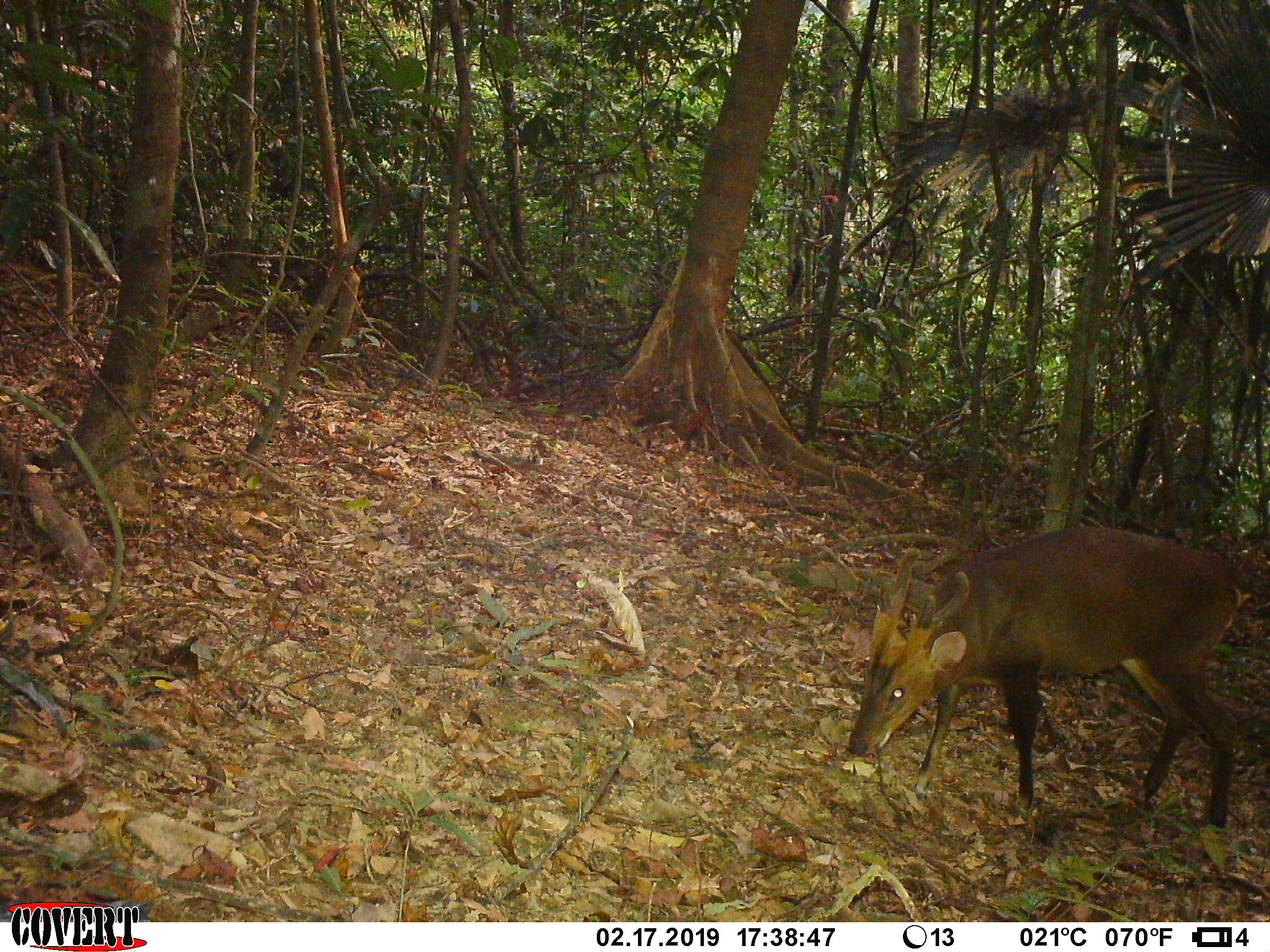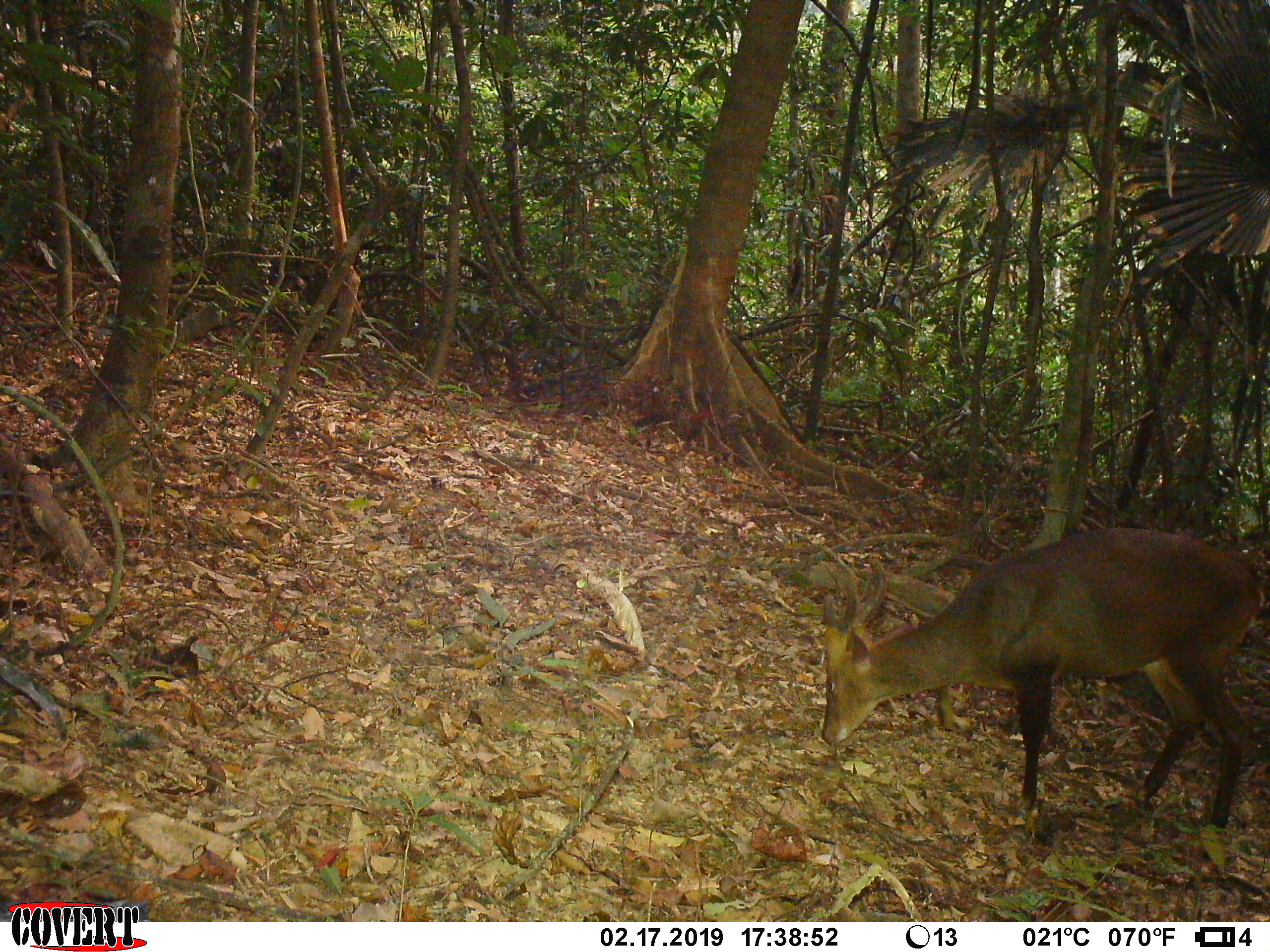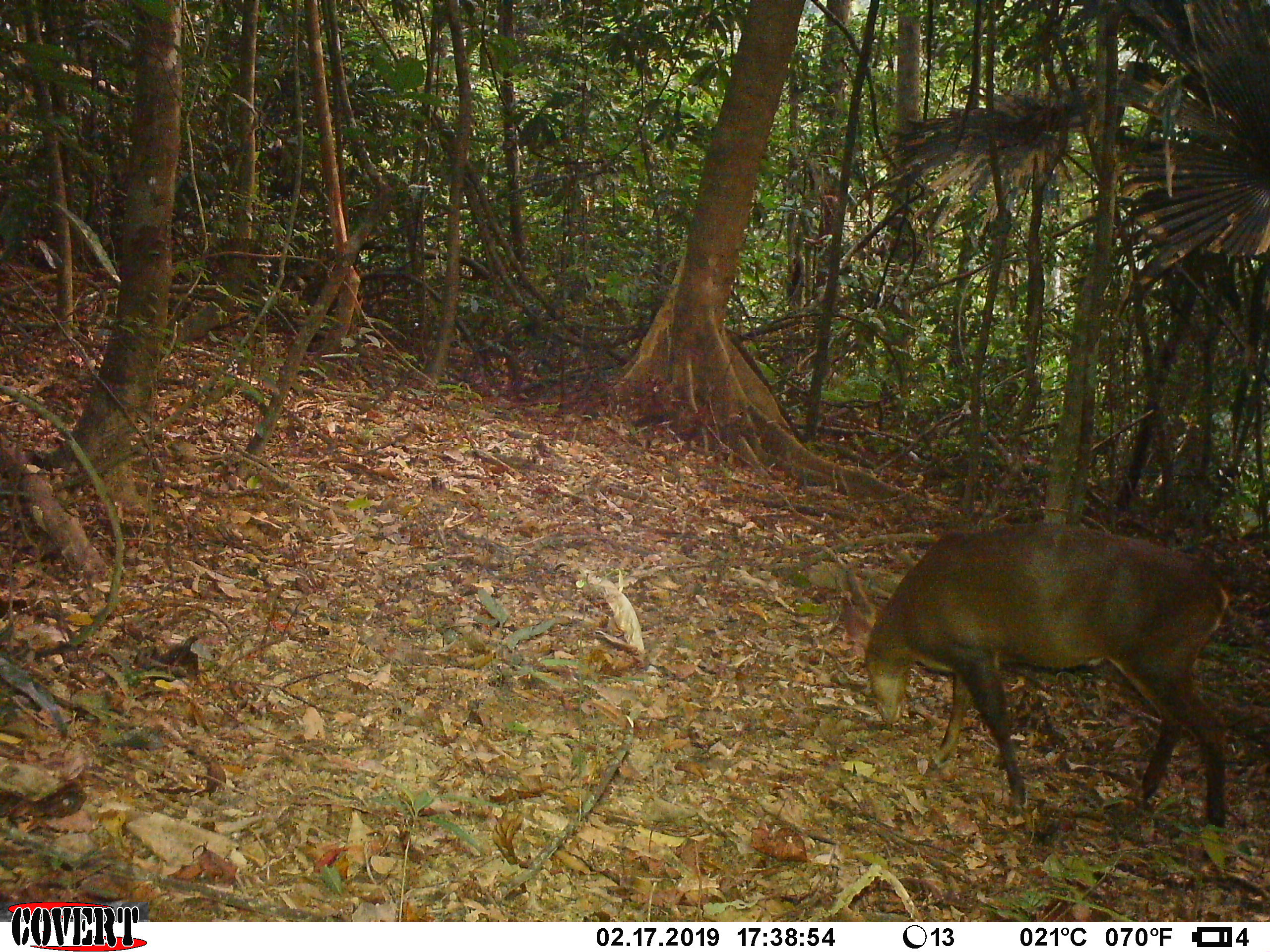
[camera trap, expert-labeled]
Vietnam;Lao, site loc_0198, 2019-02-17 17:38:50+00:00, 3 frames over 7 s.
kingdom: Animalia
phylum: Chordata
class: Mammalia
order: Artiodactyla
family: Cervidae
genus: Muntiacus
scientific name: Muntiacus vuquangensis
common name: large-antlered muntjac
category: large antlered muntjac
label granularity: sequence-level